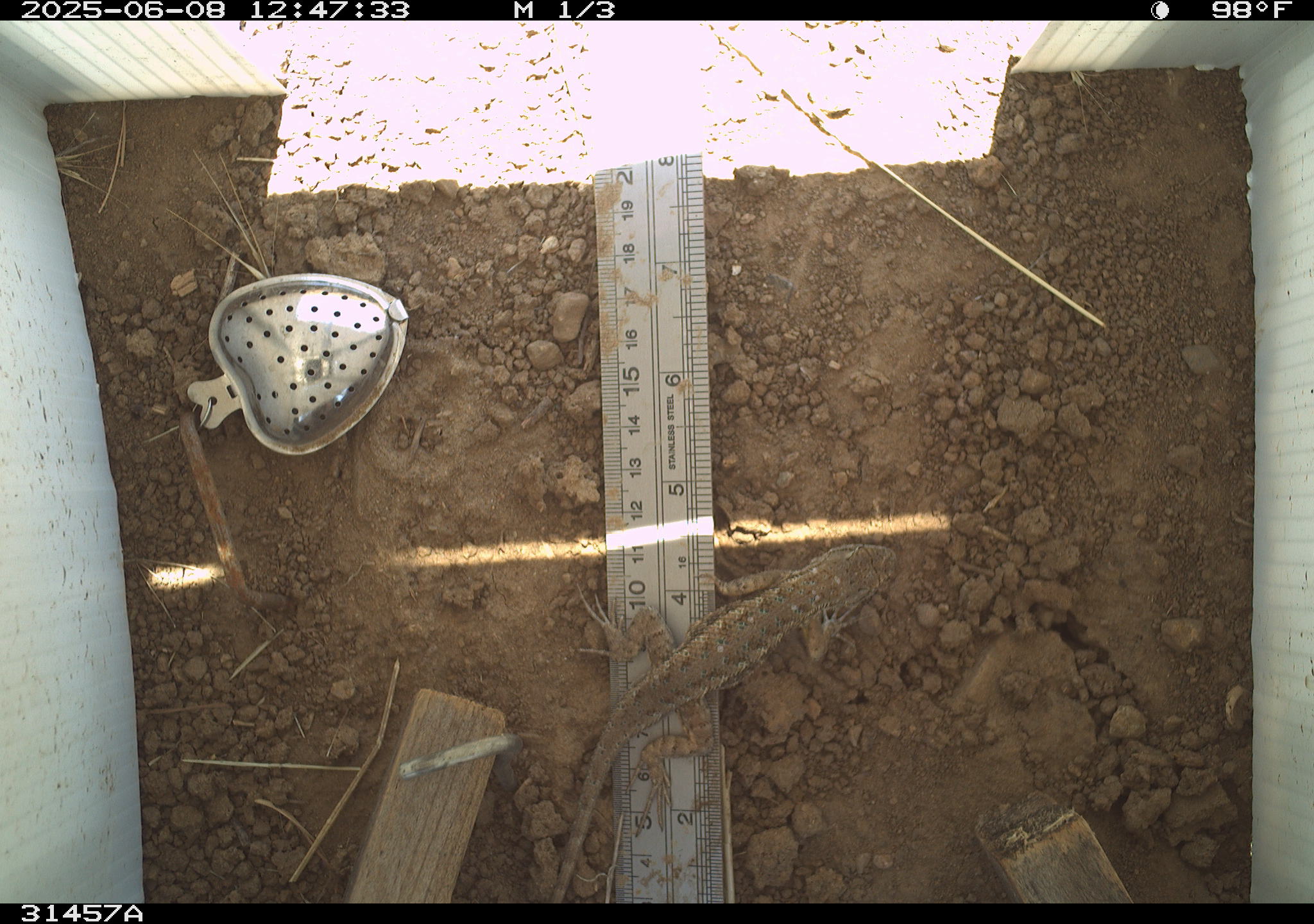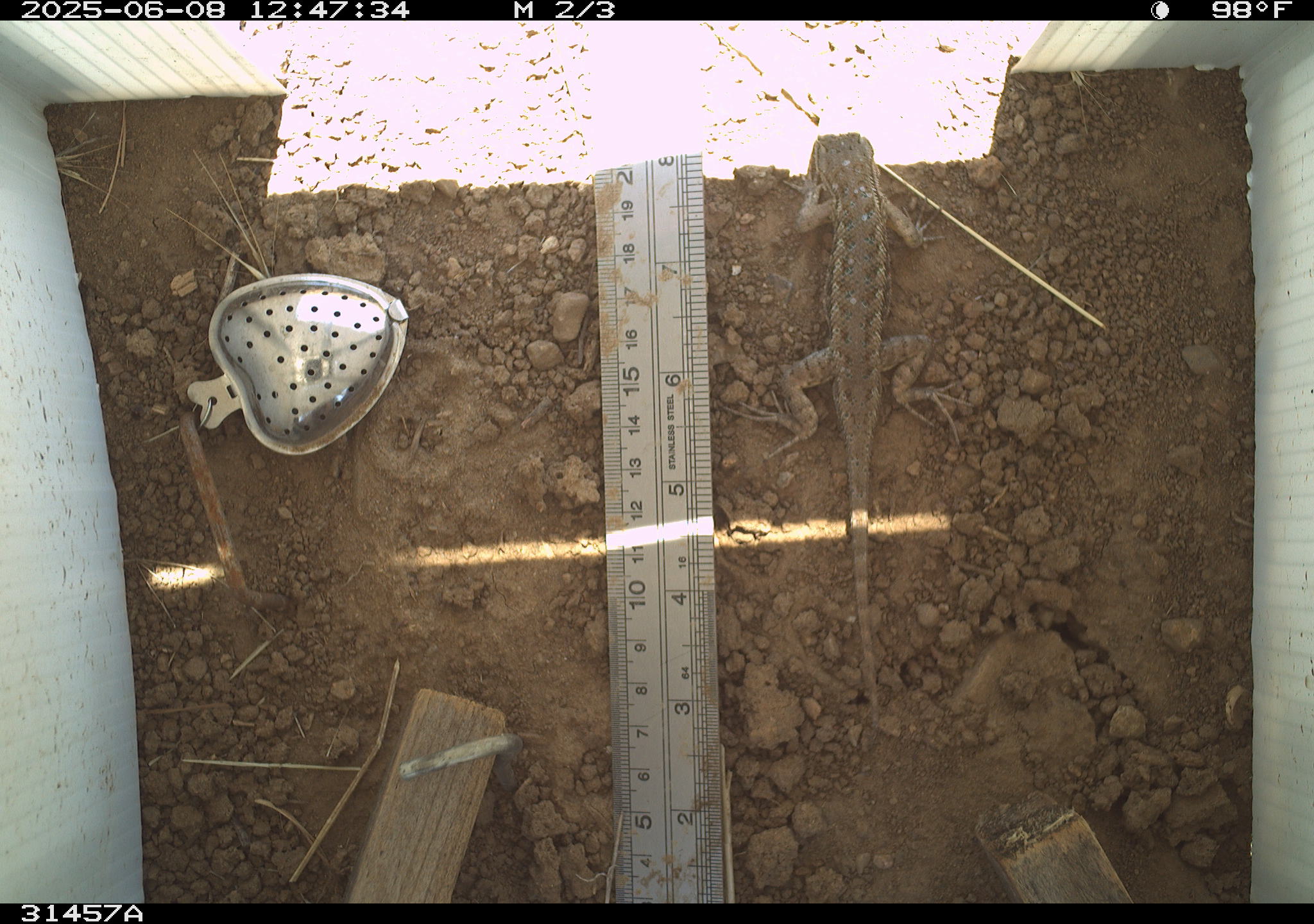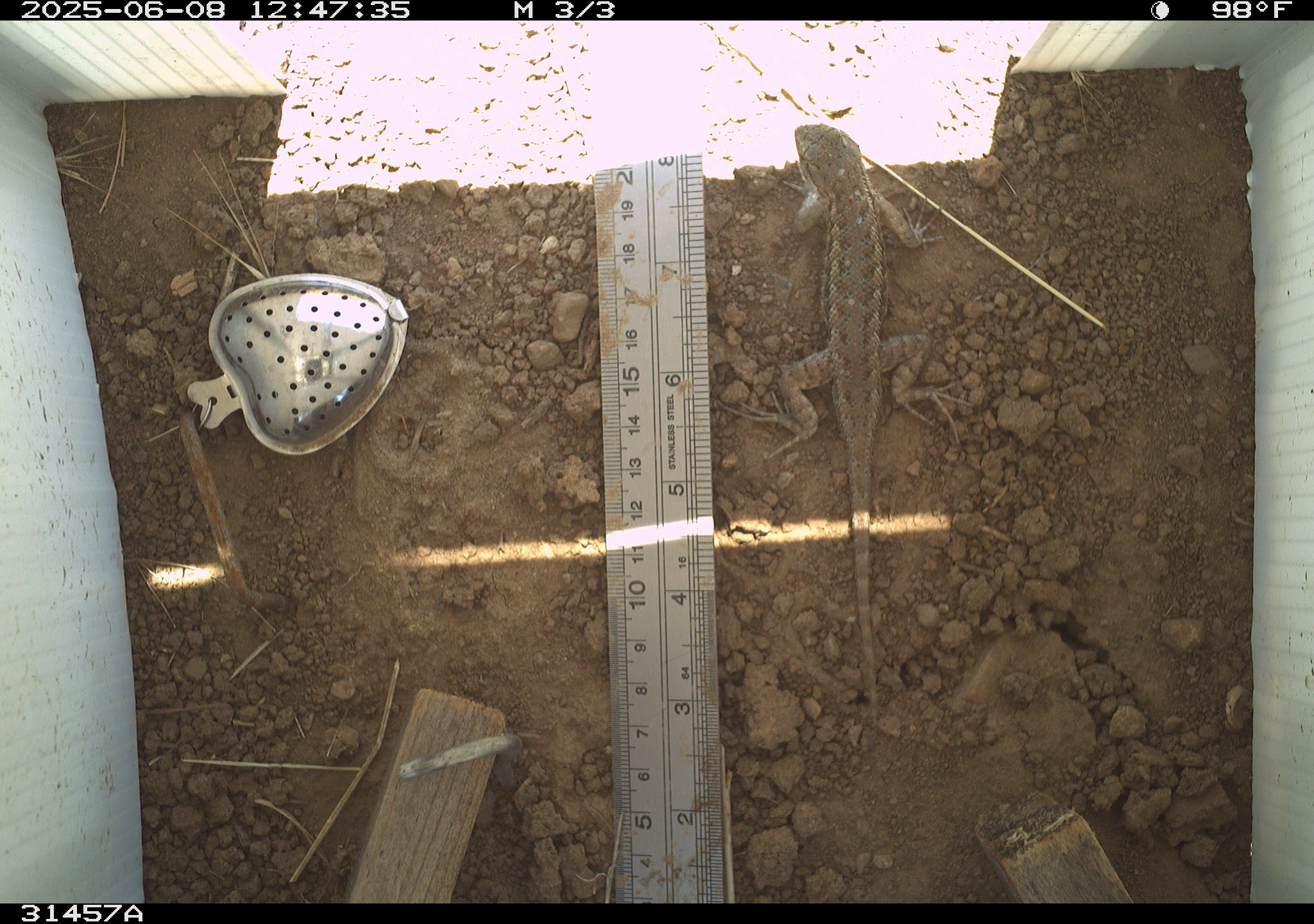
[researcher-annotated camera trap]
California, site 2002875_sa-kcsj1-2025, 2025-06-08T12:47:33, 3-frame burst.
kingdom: Animalia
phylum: Chordata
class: Reptilia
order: Squamata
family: Phrynosomatidae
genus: Sceloporus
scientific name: Sceloporus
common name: spiny lizards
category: sceloporus species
Sceloporus species (spiny lizards) (Sceloporus).